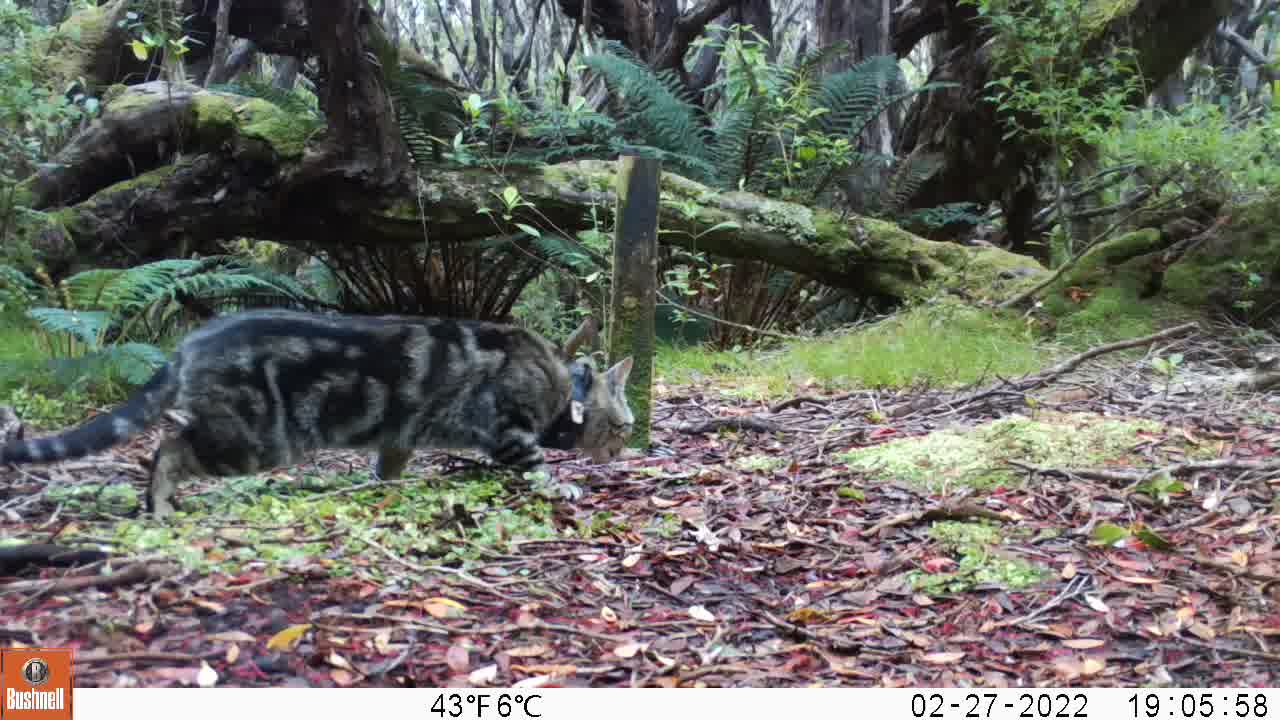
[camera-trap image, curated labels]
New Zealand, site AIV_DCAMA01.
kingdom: Animalia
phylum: Chordata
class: Mammalia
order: Carnivora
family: Felidae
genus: Felis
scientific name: Felis catus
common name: domestic cat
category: cat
Cat (domestic cat) (Felis catus).